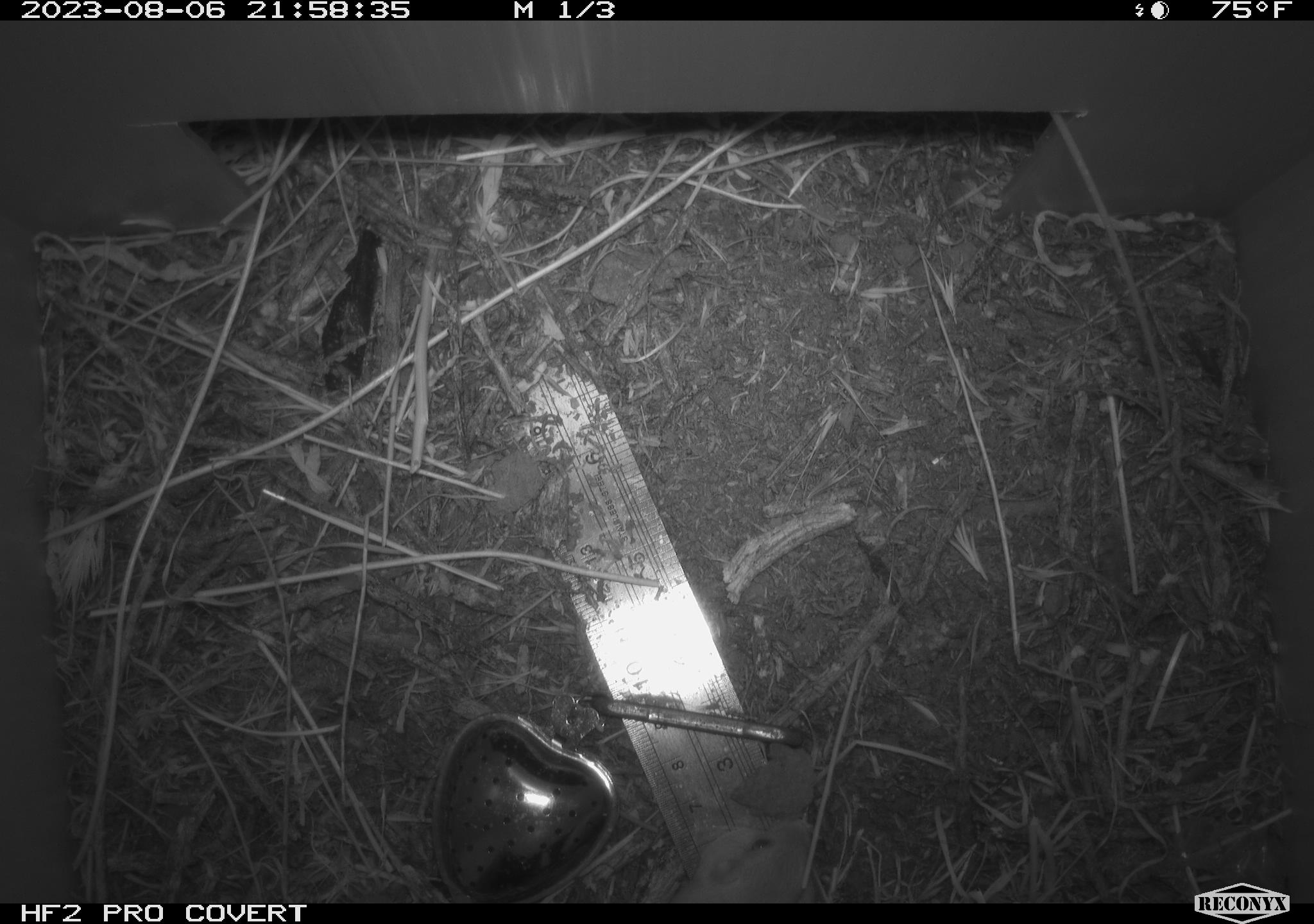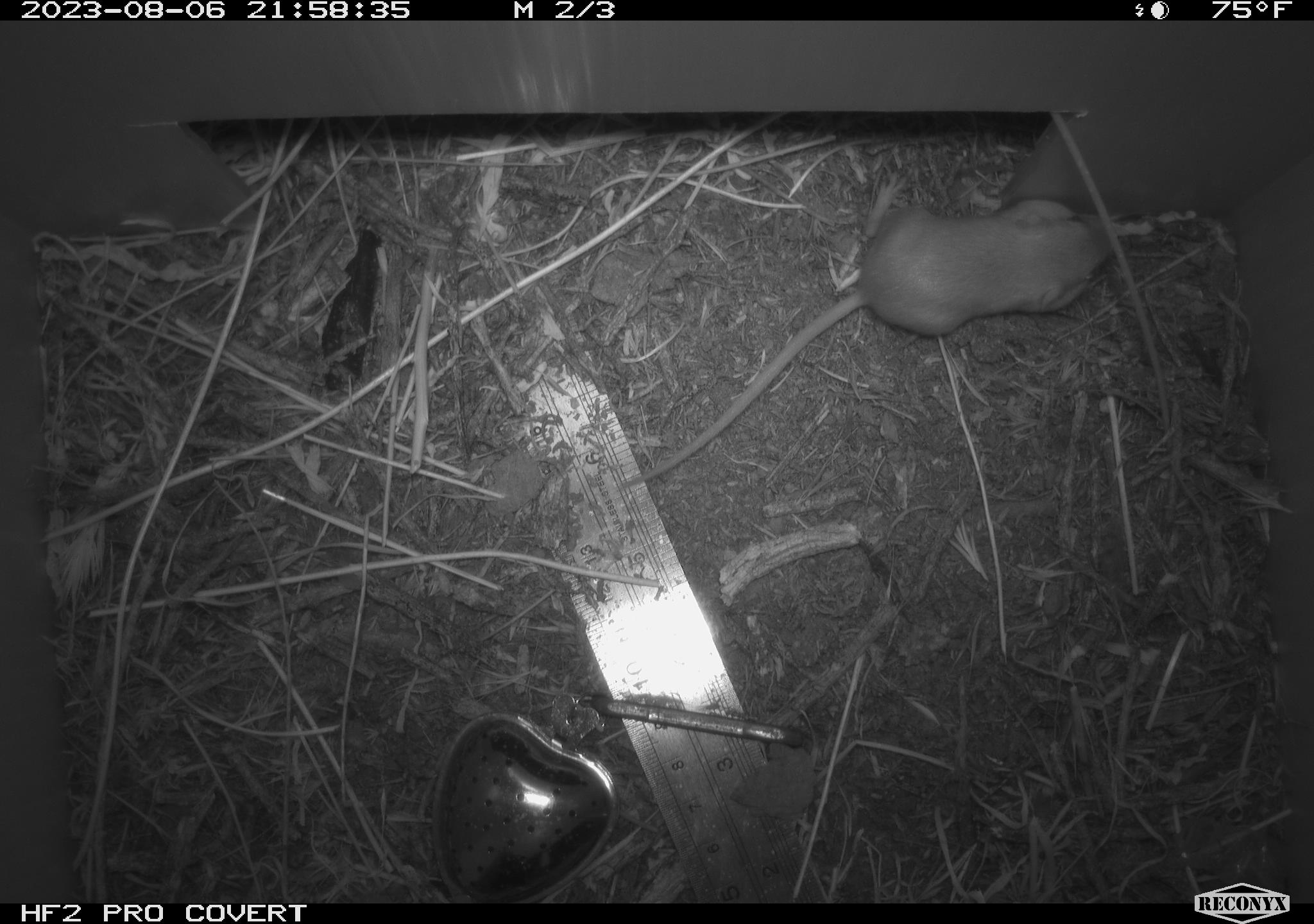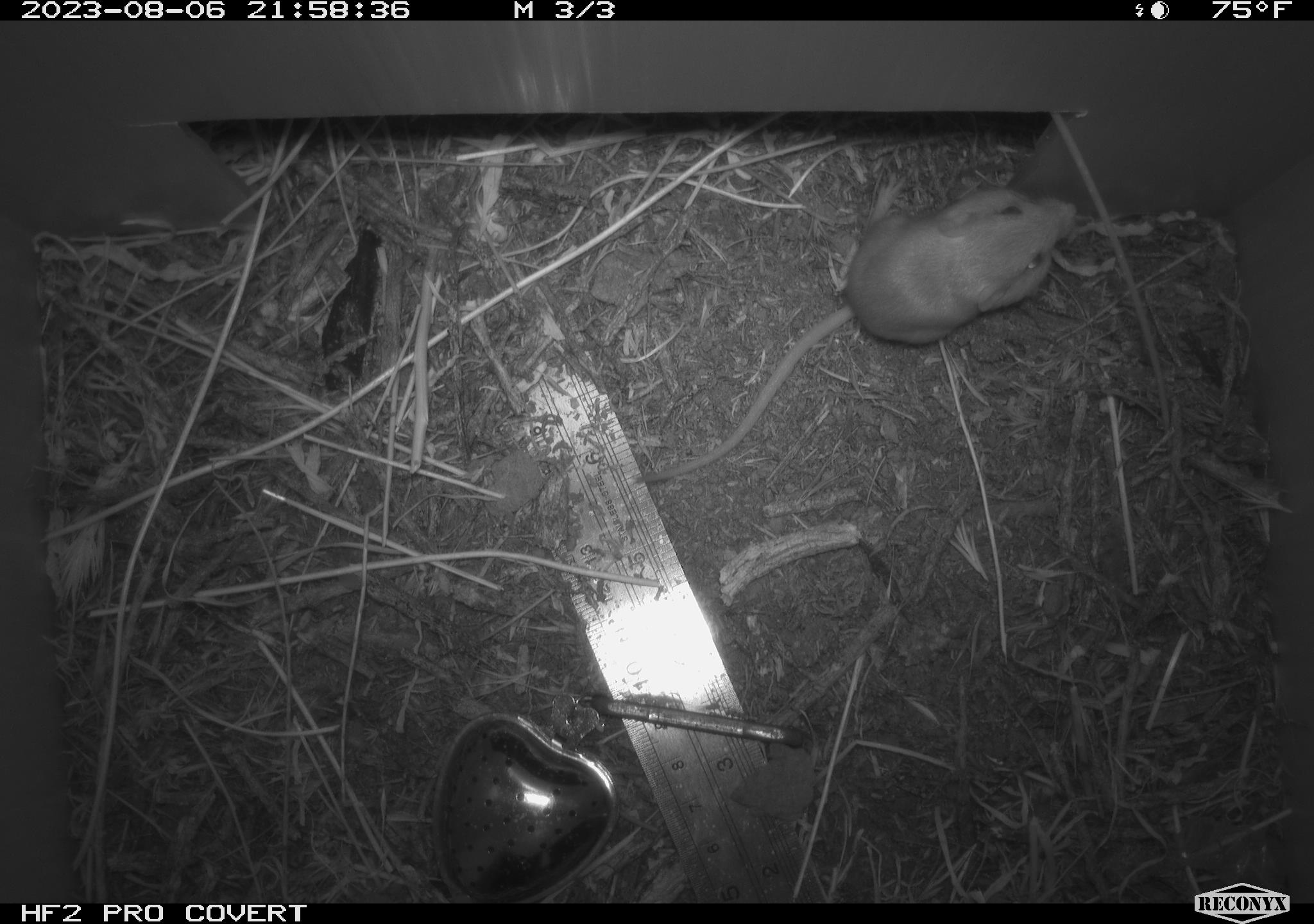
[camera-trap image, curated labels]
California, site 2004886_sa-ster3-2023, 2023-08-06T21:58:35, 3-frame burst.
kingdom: Animalia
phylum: Chordata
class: Mammalia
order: Rodentia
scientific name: Rodentia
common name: mouse species